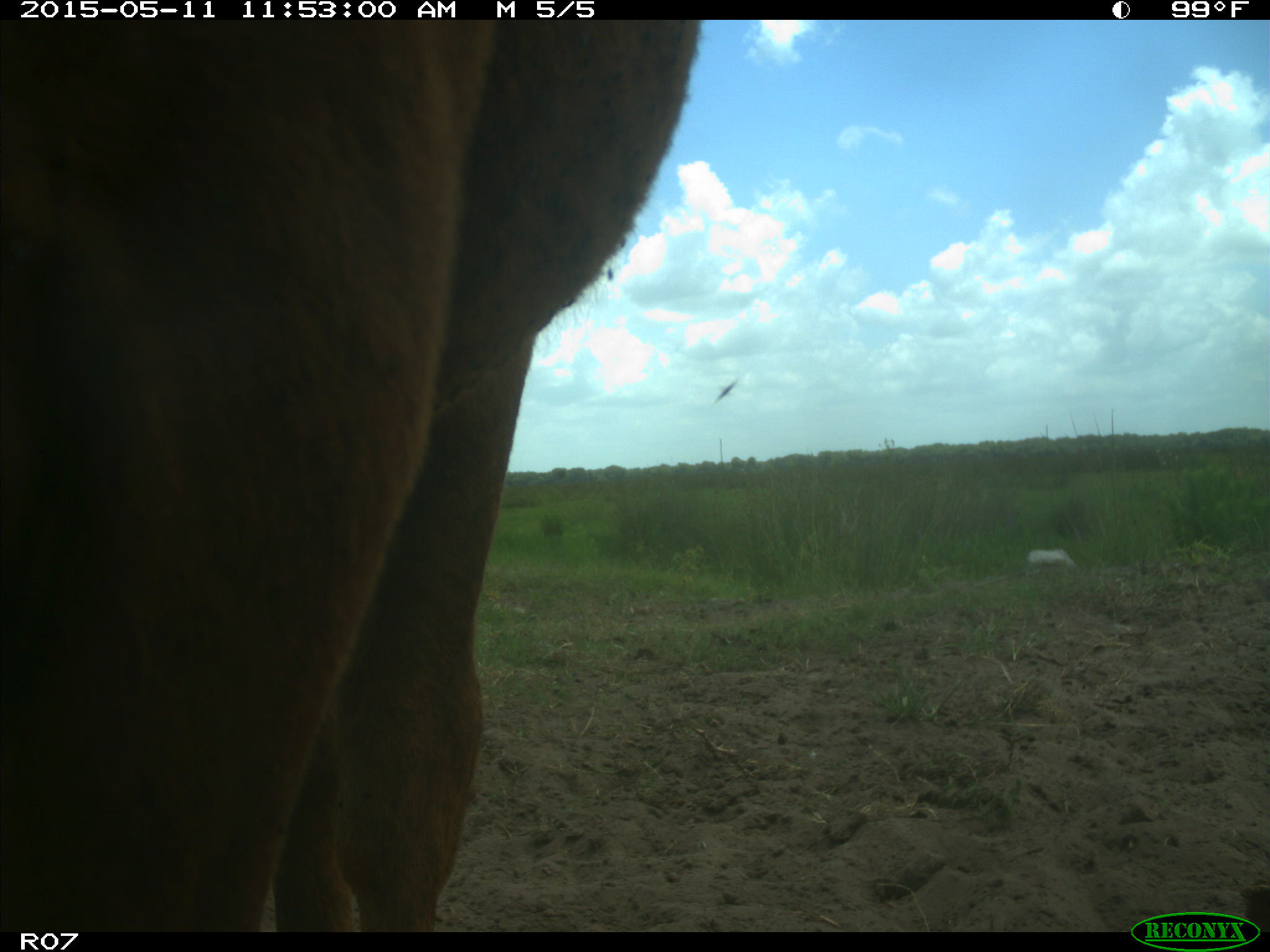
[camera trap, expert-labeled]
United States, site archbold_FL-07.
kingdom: Animalia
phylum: Chordata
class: Mammalia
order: Artiodactyla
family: Bovidae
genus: Bos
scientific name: Bos taurus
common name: domestic cow